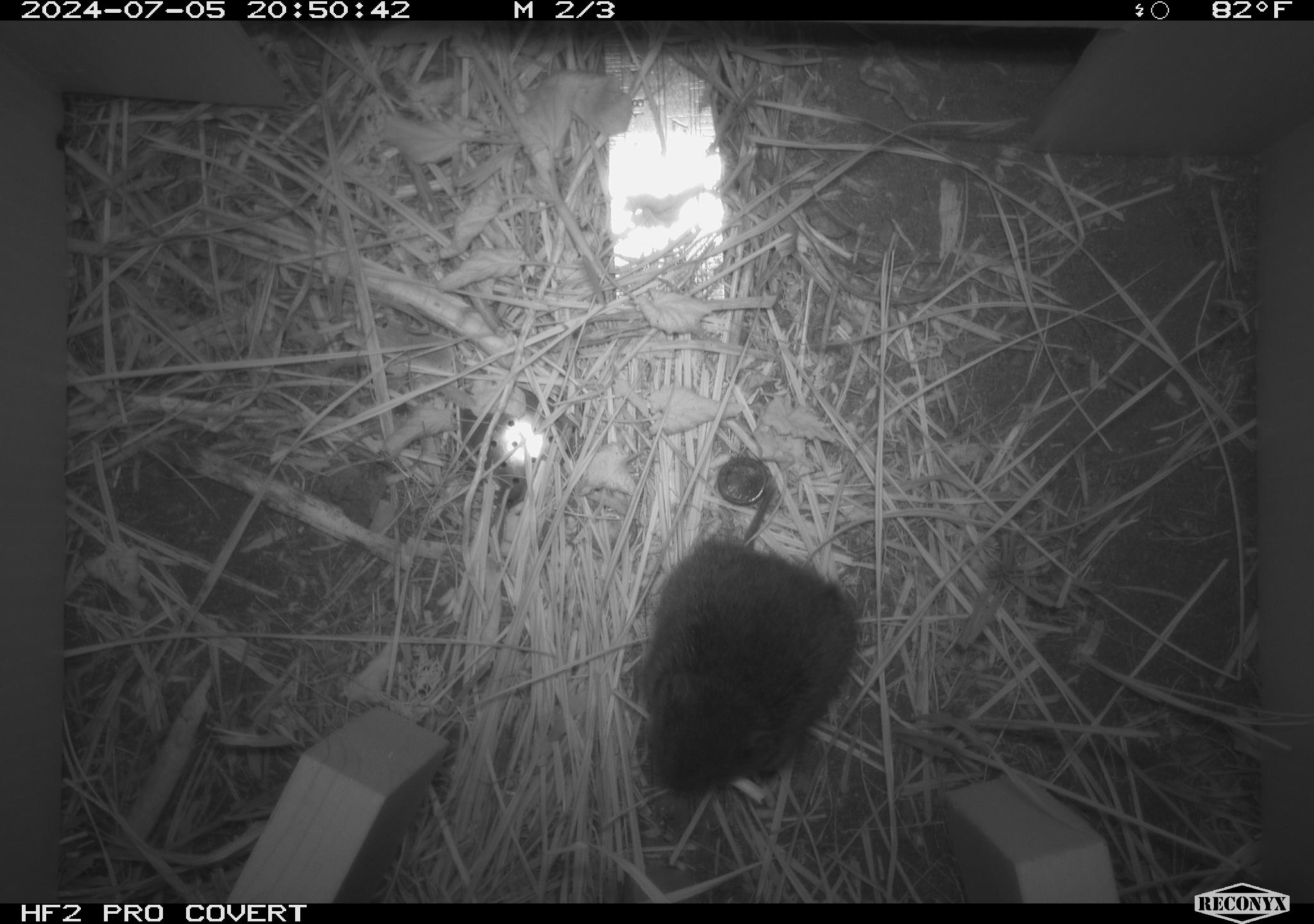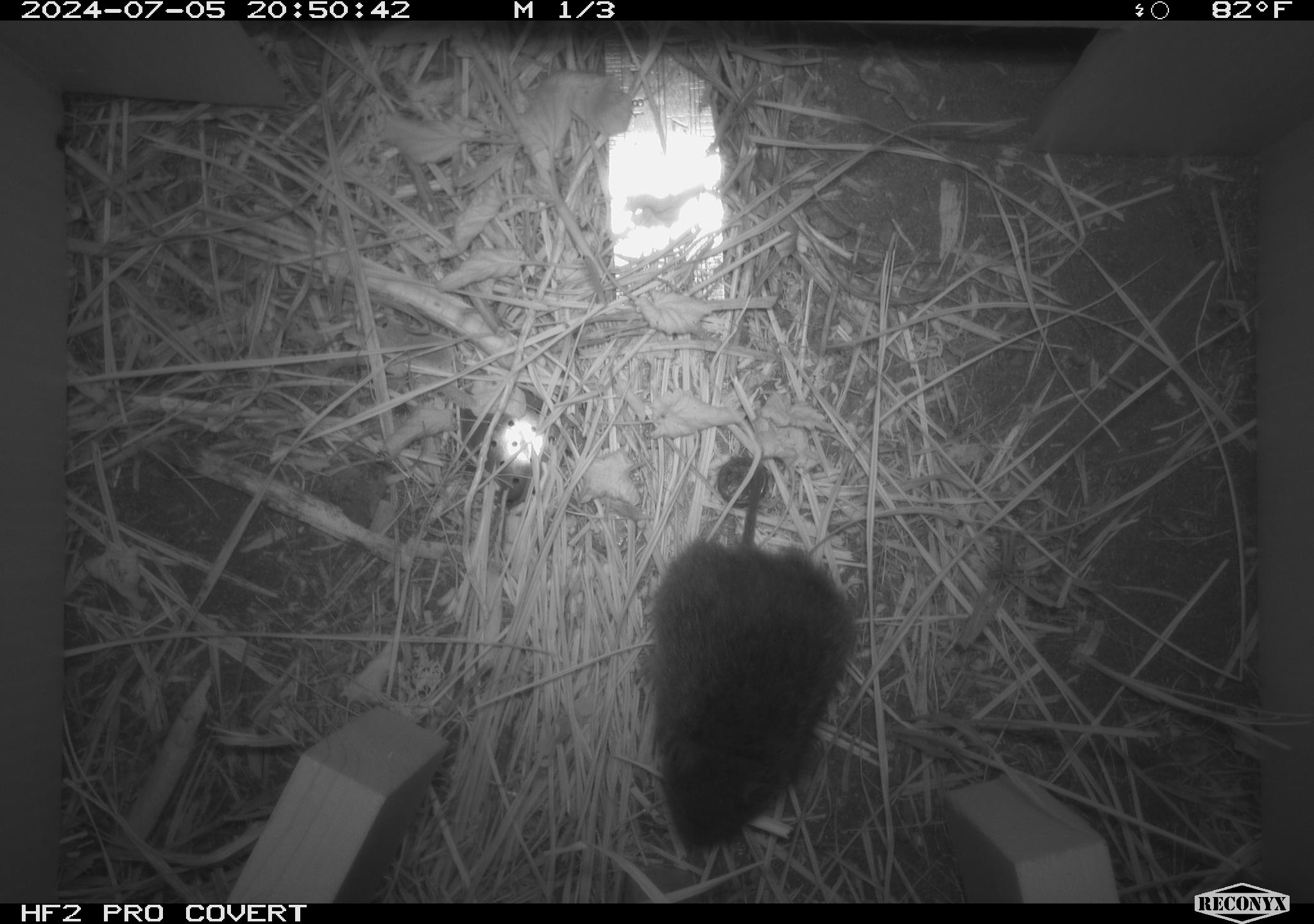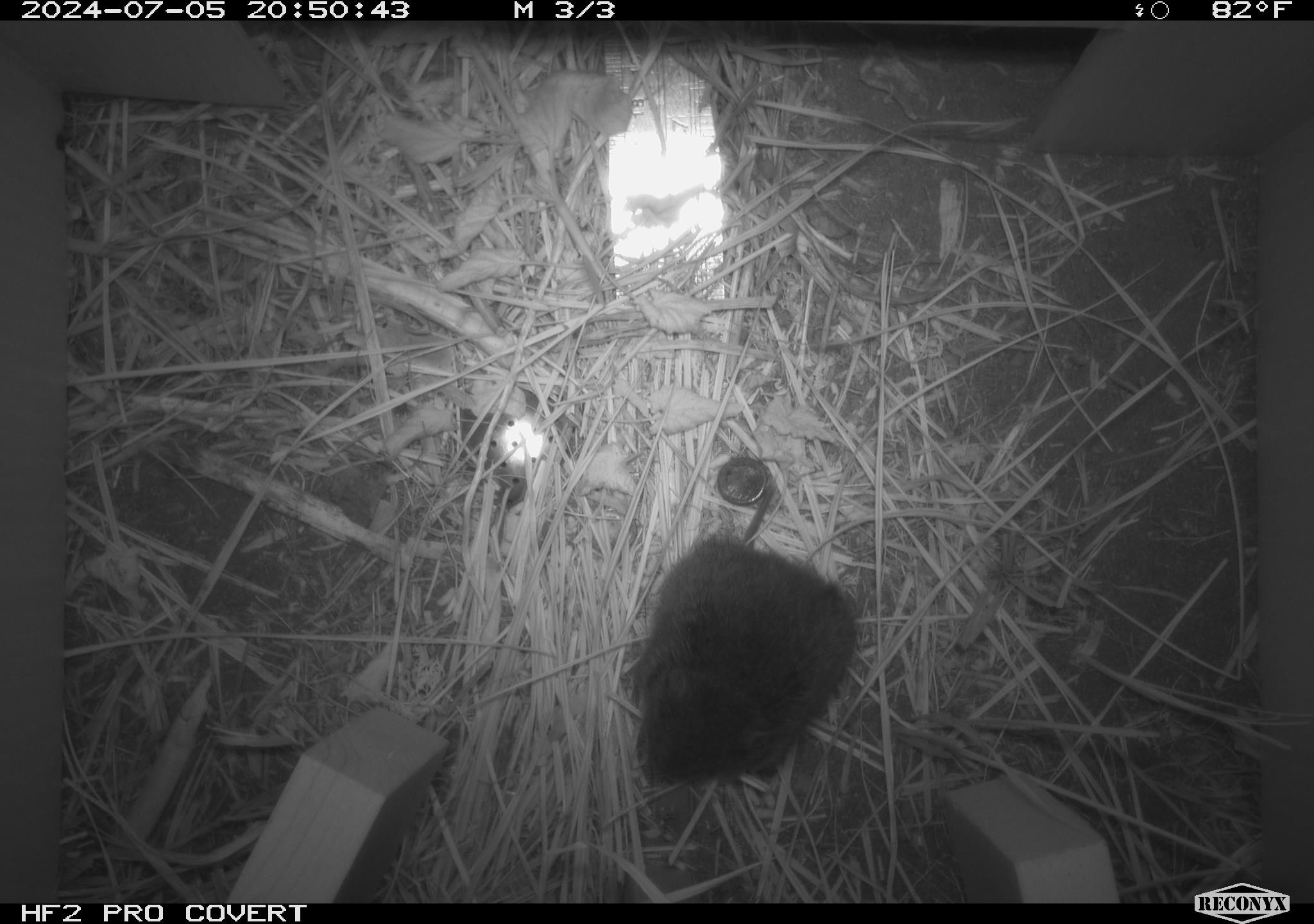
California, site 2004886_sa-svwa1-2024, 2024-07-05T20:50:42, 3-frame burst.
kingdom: Animalia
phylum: Chordata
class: Mammalia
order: Rodentia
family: Cricetidae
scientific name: Arvicolinae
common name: voles, lemmings, and muskrats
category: arvicolinae subfamily